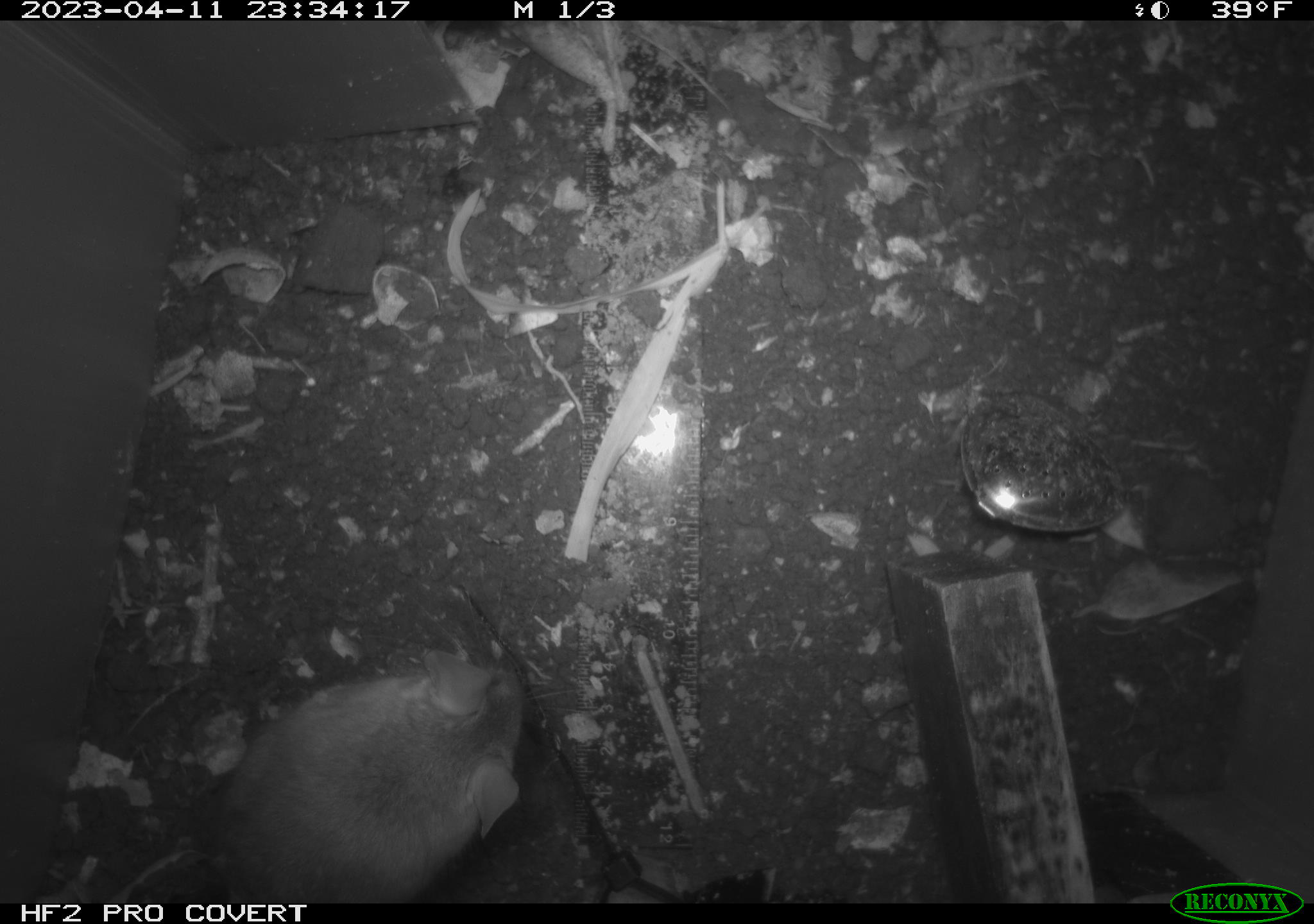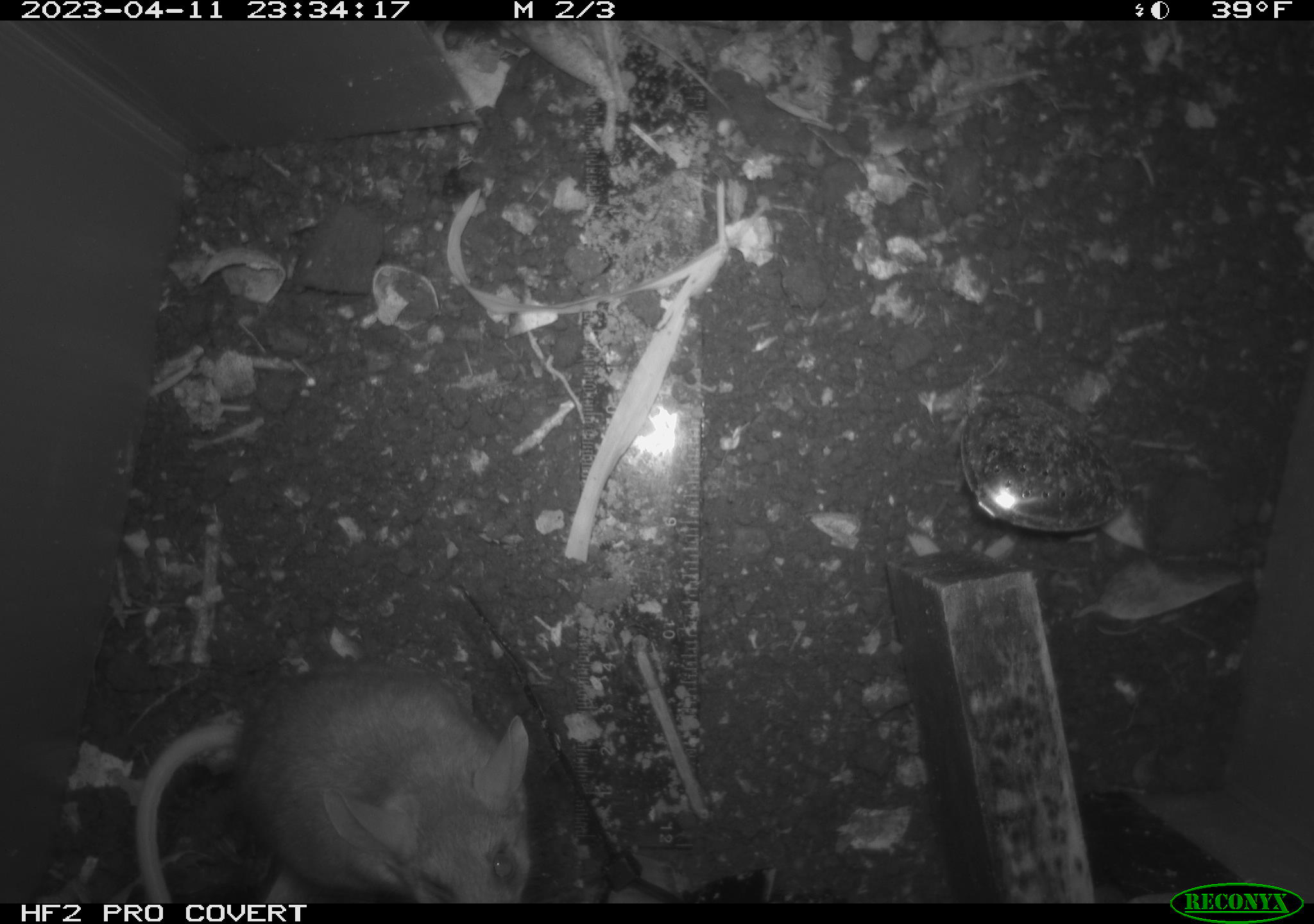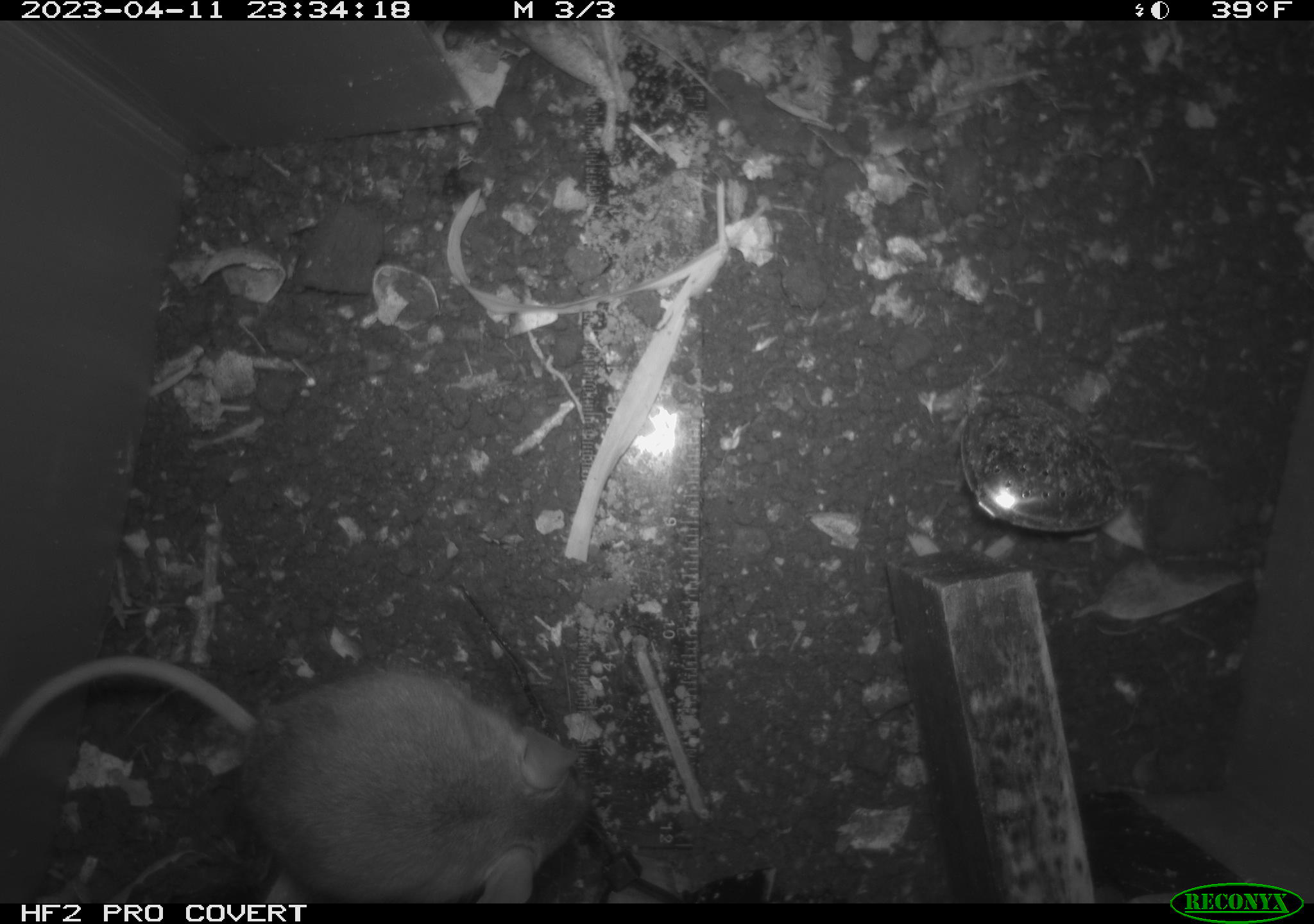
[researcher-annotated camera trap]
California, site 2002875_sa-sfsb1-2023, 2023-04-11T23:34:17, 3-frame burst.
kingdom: Animalia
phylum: Chordata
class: Mammalia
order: Rodentia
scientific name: Rodentia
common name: mouse species